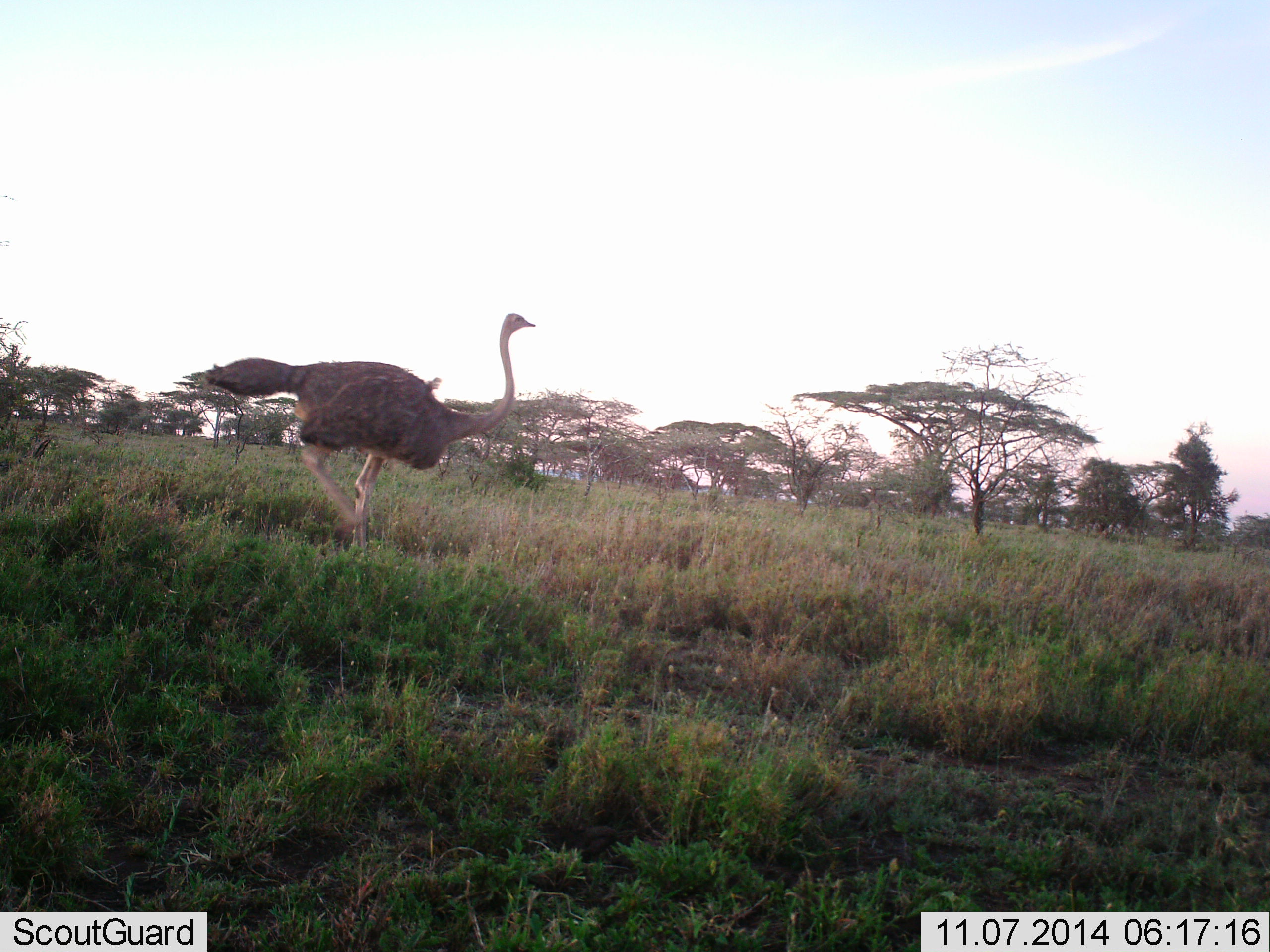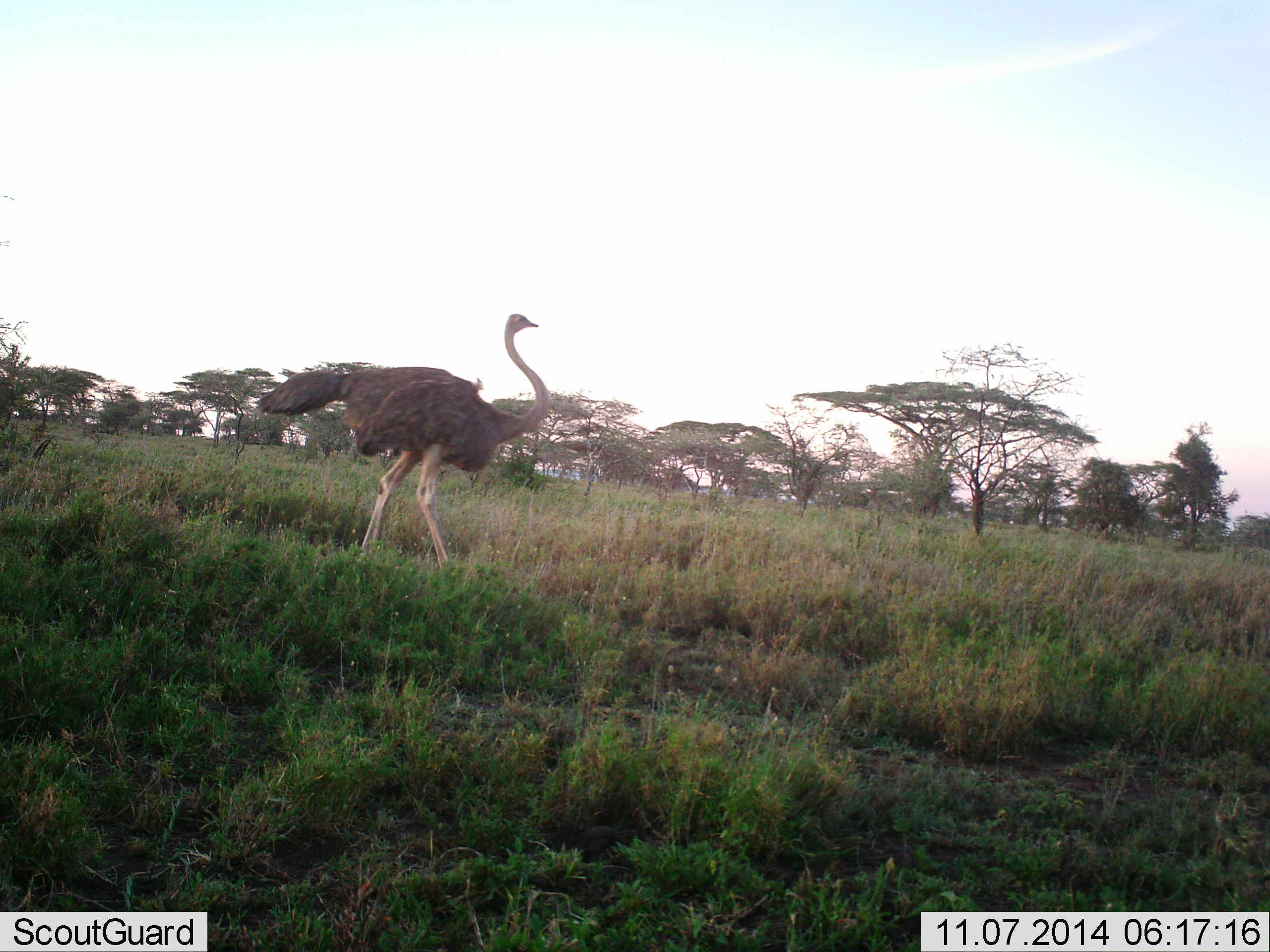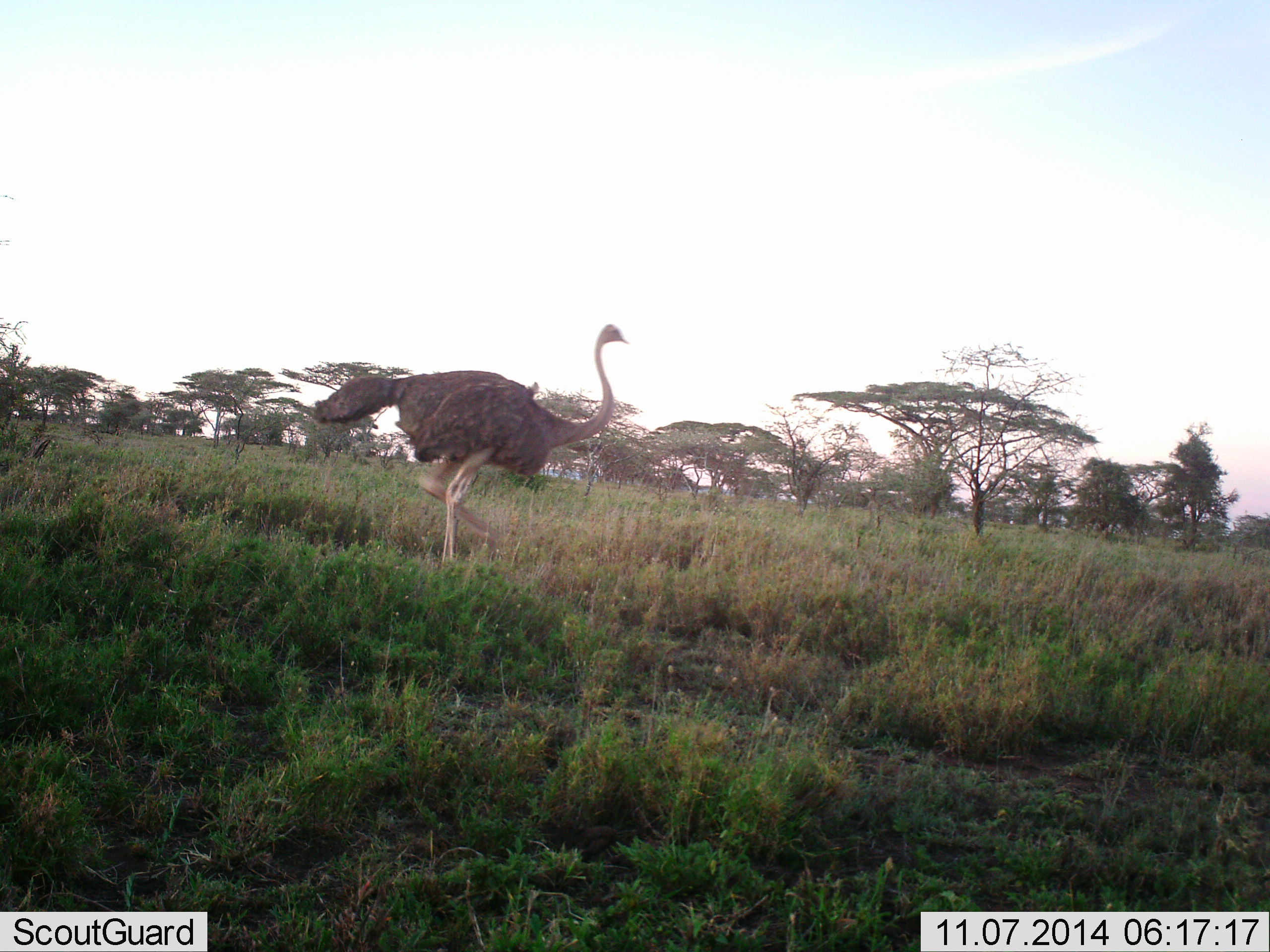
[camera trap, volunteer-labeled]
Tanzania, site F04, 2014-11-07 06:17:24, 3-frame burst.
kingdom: Animalia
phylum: Chordata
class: Aves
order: Struthioniformes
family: Struthionidae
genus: Struthio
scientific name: Struthio camelus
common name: ostrich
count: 1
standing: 10%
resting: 0%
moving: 100%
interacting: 0%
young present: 0%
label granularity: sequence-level